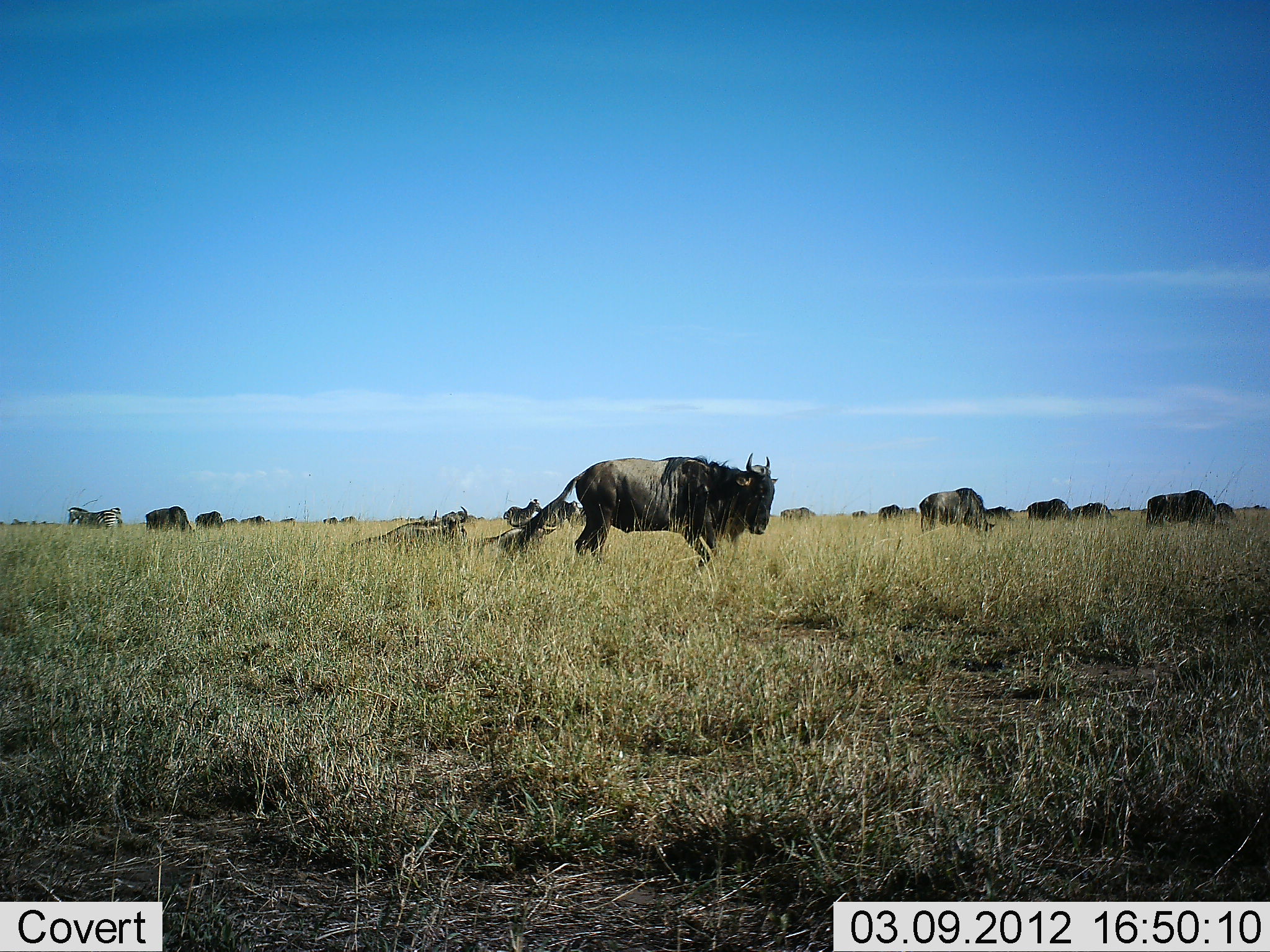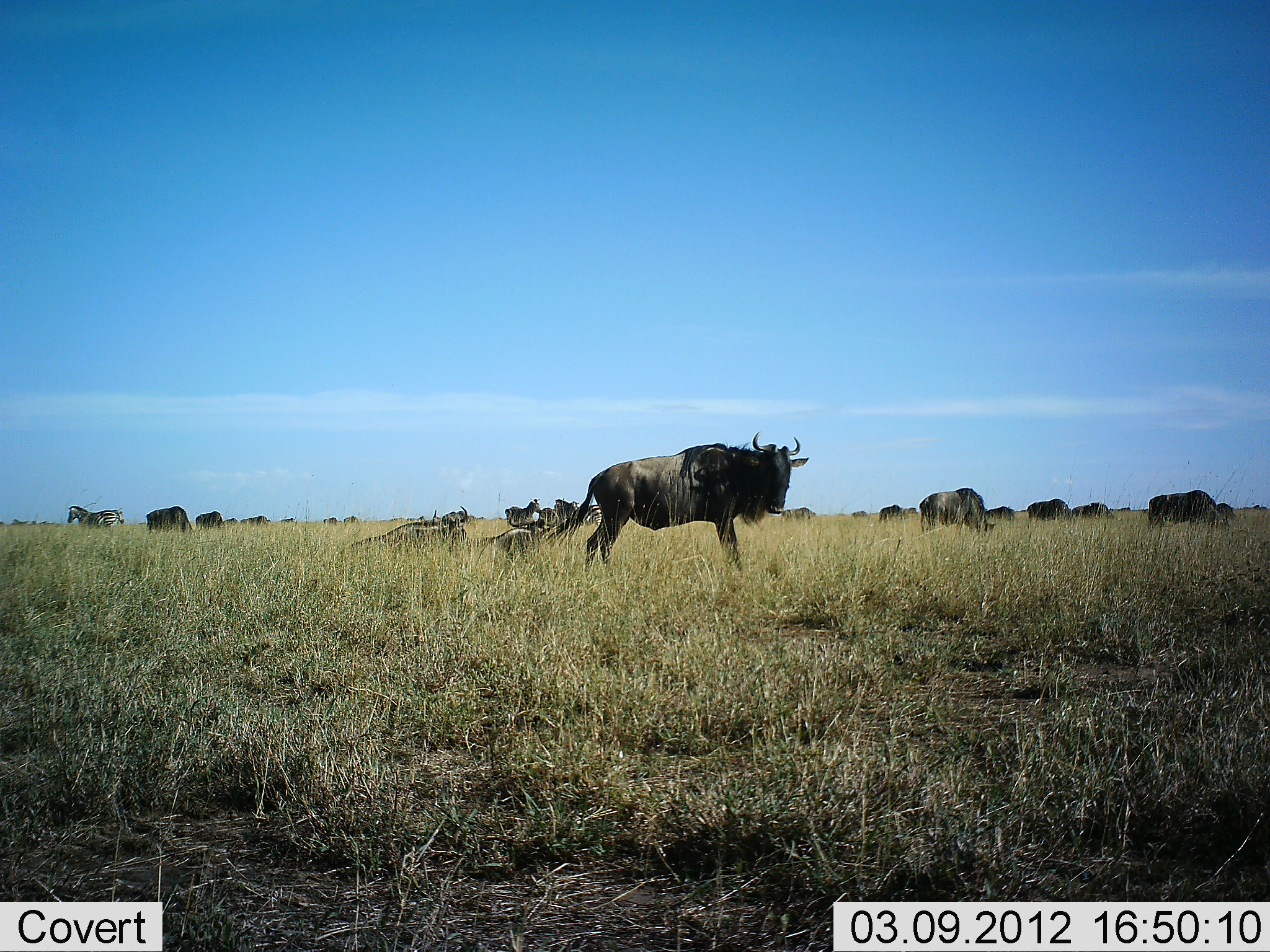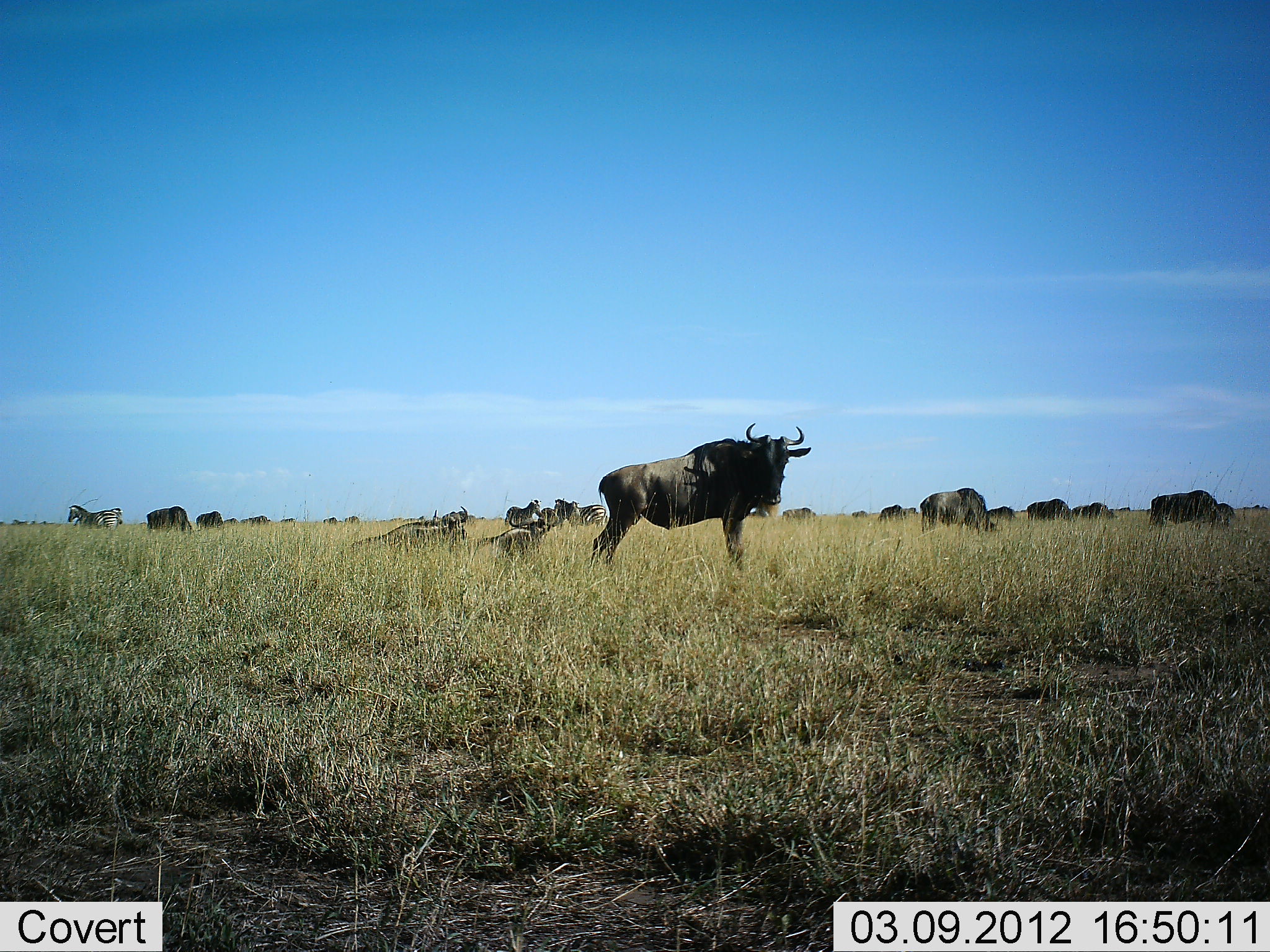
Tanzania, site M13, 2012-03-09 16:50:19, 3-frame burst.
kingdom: Animalia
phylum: Chordata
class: Mammalia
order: Artiodactyla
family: Bovidae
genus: Connochaetes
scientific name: Connochaetes taurinus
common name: blue wildebeest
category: wildebeest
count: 11-50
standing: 67%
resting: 50%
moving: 23%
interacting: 7%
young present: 0%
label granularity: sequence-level